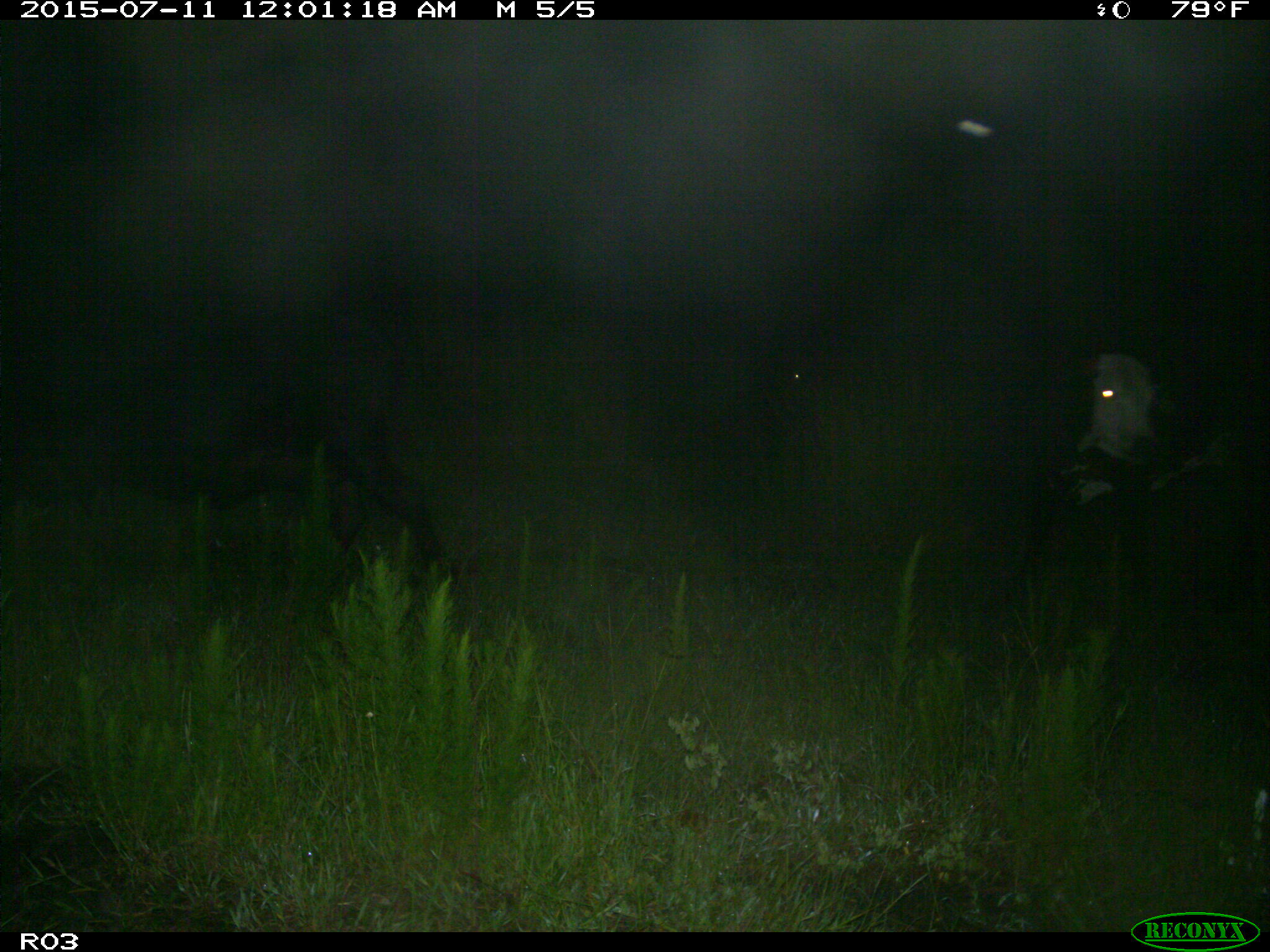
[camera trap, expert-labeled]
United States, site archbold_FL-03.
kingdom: Animalia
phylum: Chordata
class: Mammalia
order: Artiodactyla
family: Bovidae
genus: Bos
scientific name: Bos taurus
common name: domestic cow